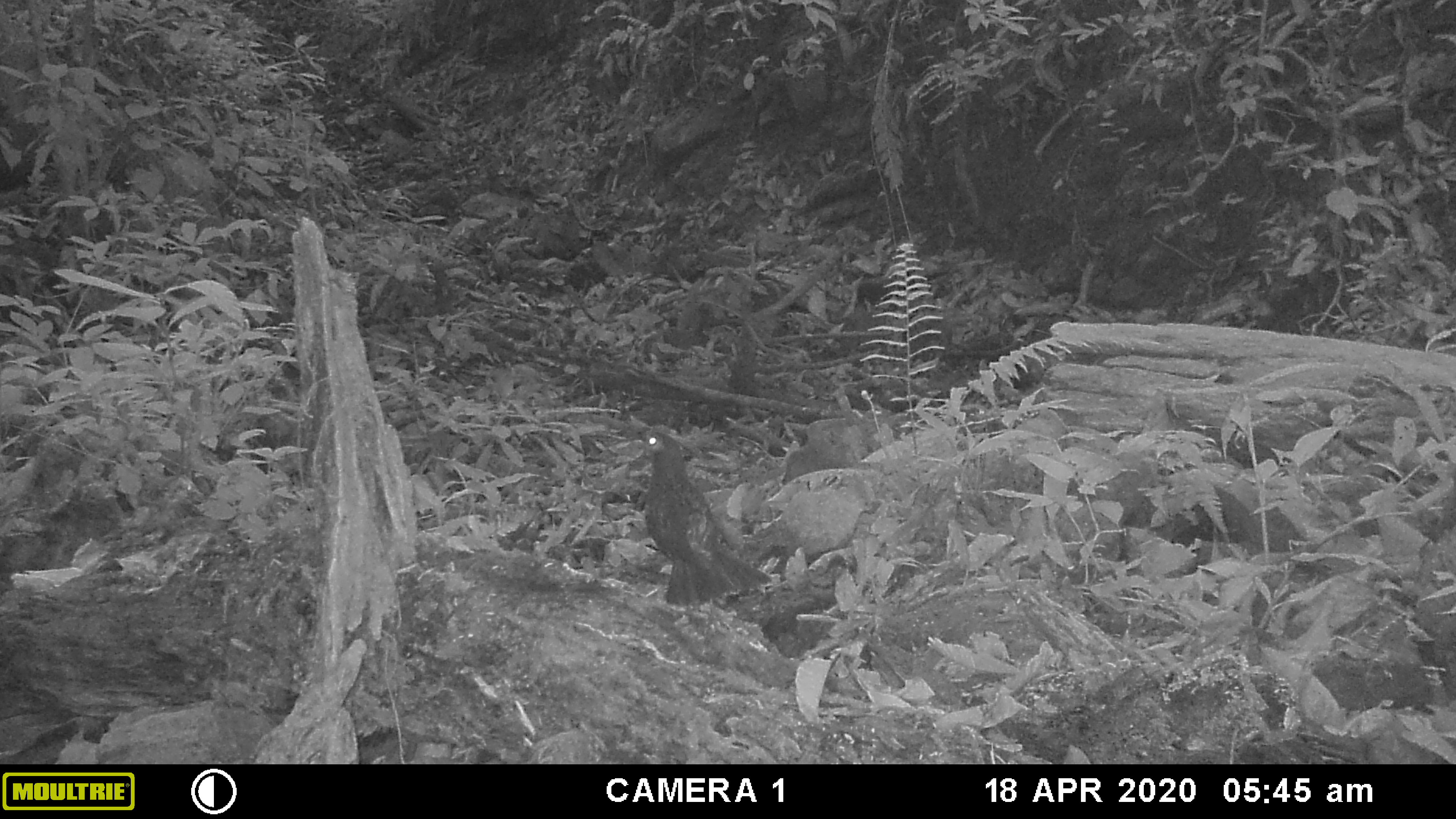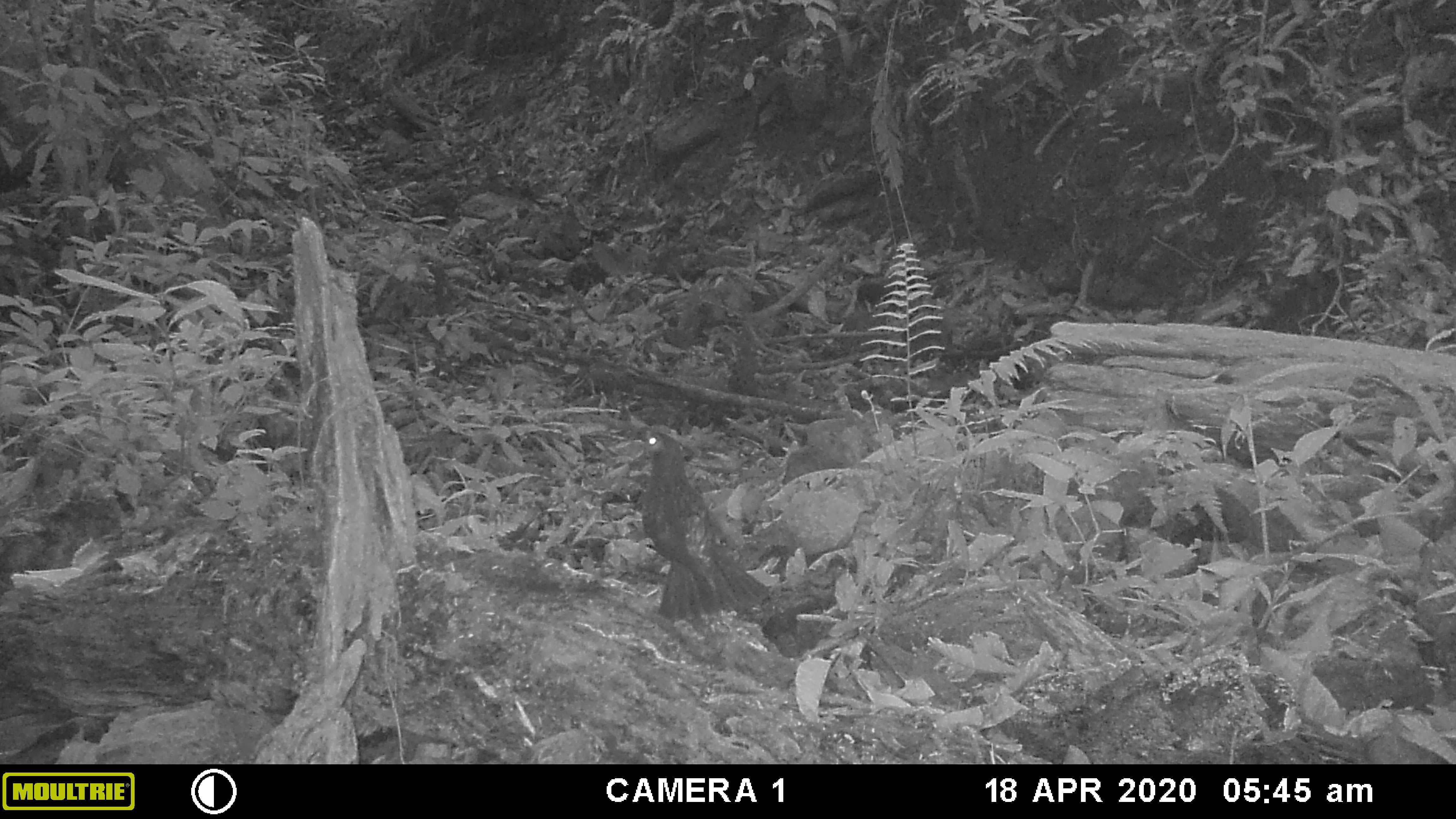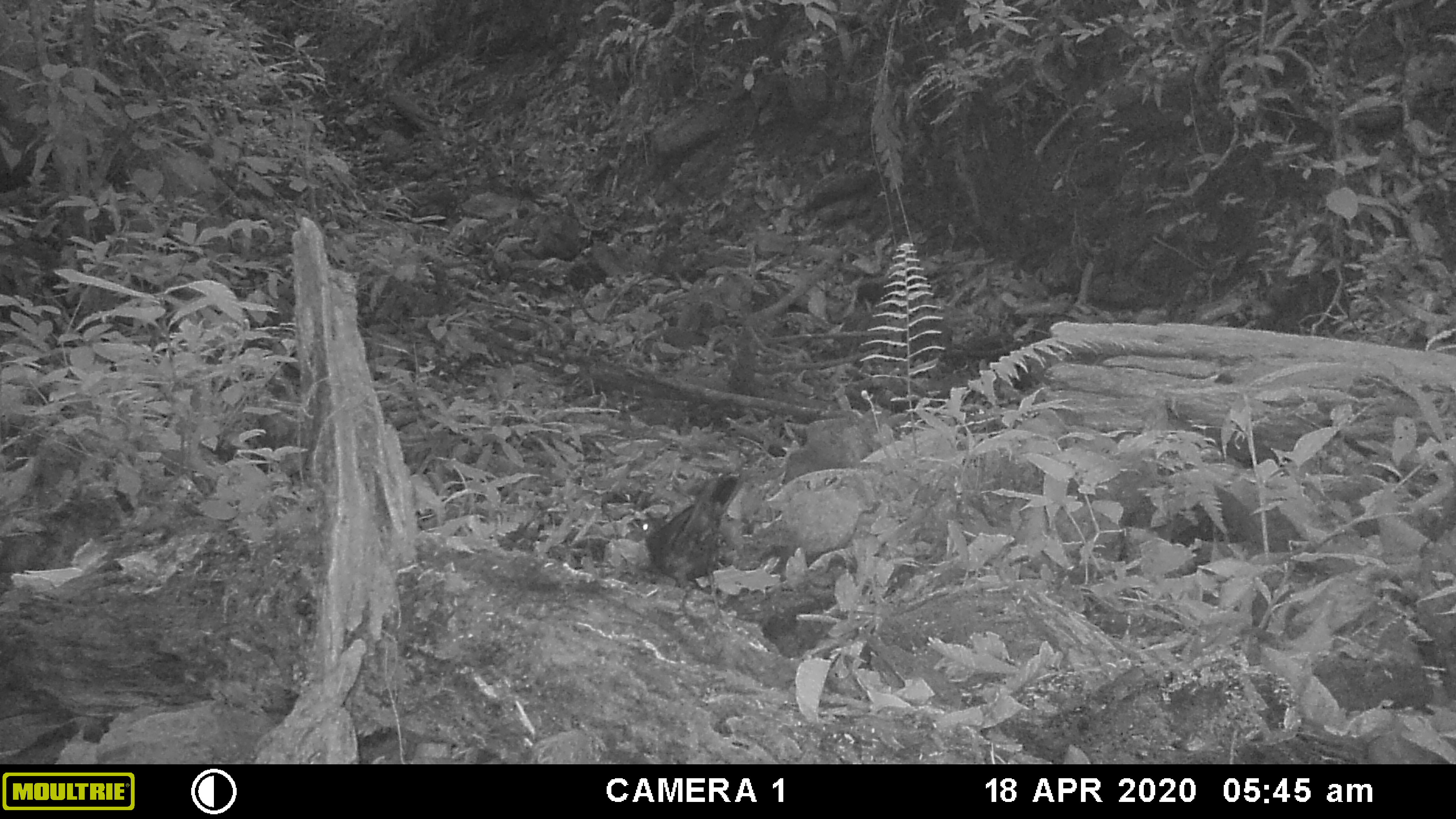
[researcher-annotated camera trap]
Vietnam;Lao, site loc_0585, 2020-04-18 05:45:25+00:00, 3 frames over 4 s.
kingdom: Animalia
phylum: Chordata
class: Aves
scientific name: Aves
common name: bird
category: unidentified bird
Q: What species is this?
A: Unidentified bird (bird) (Aves).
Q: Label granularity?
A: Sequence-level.